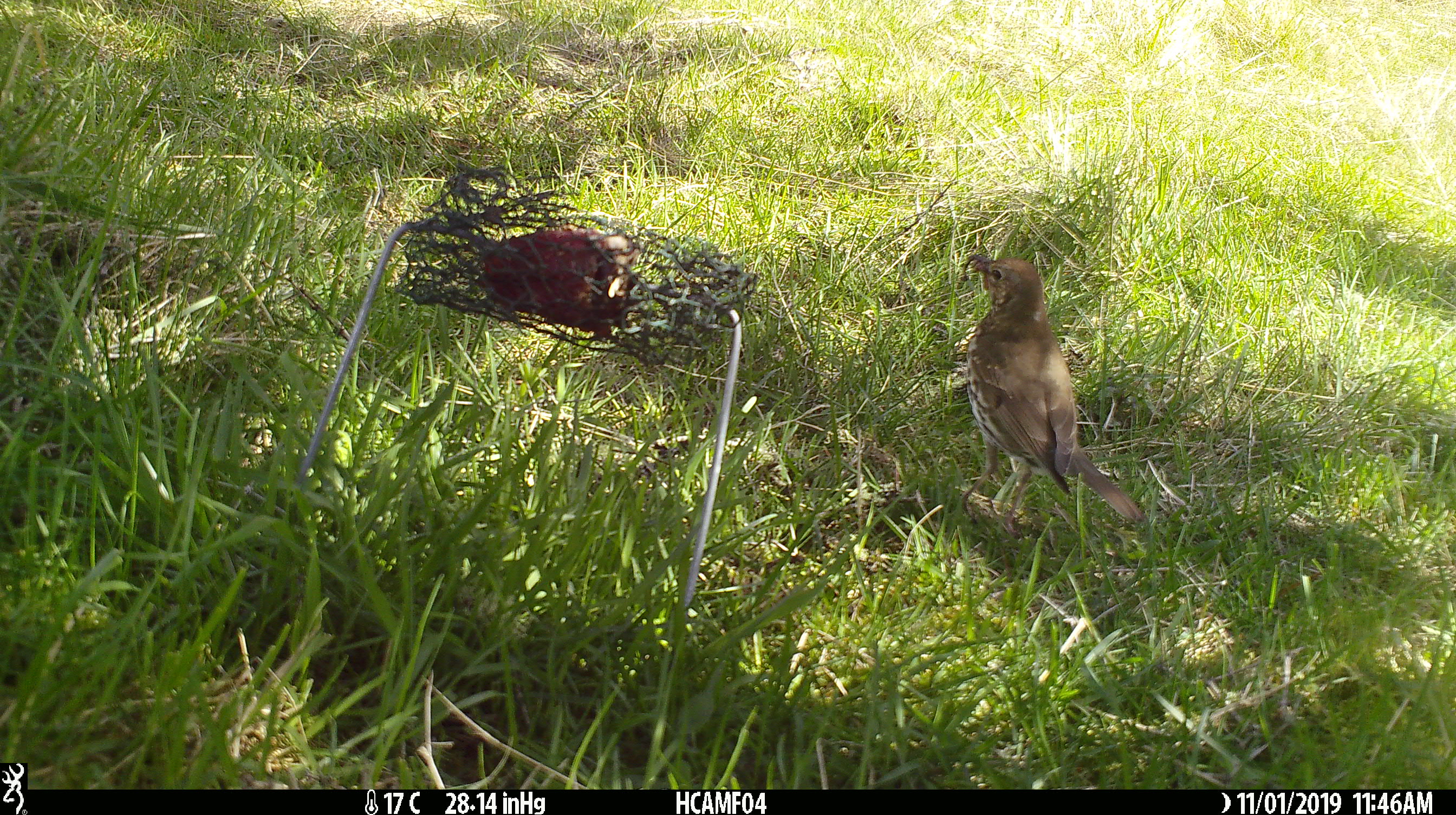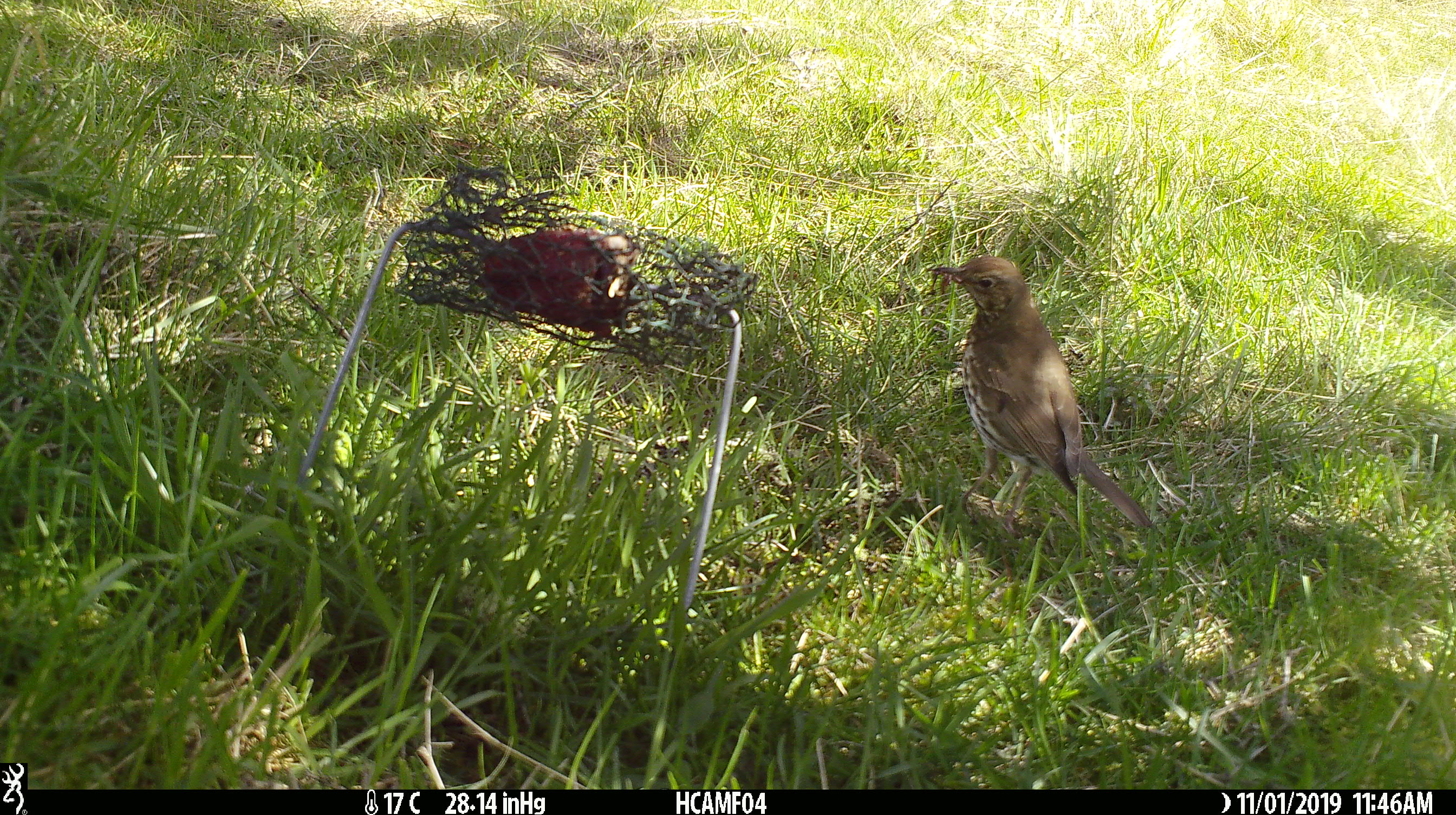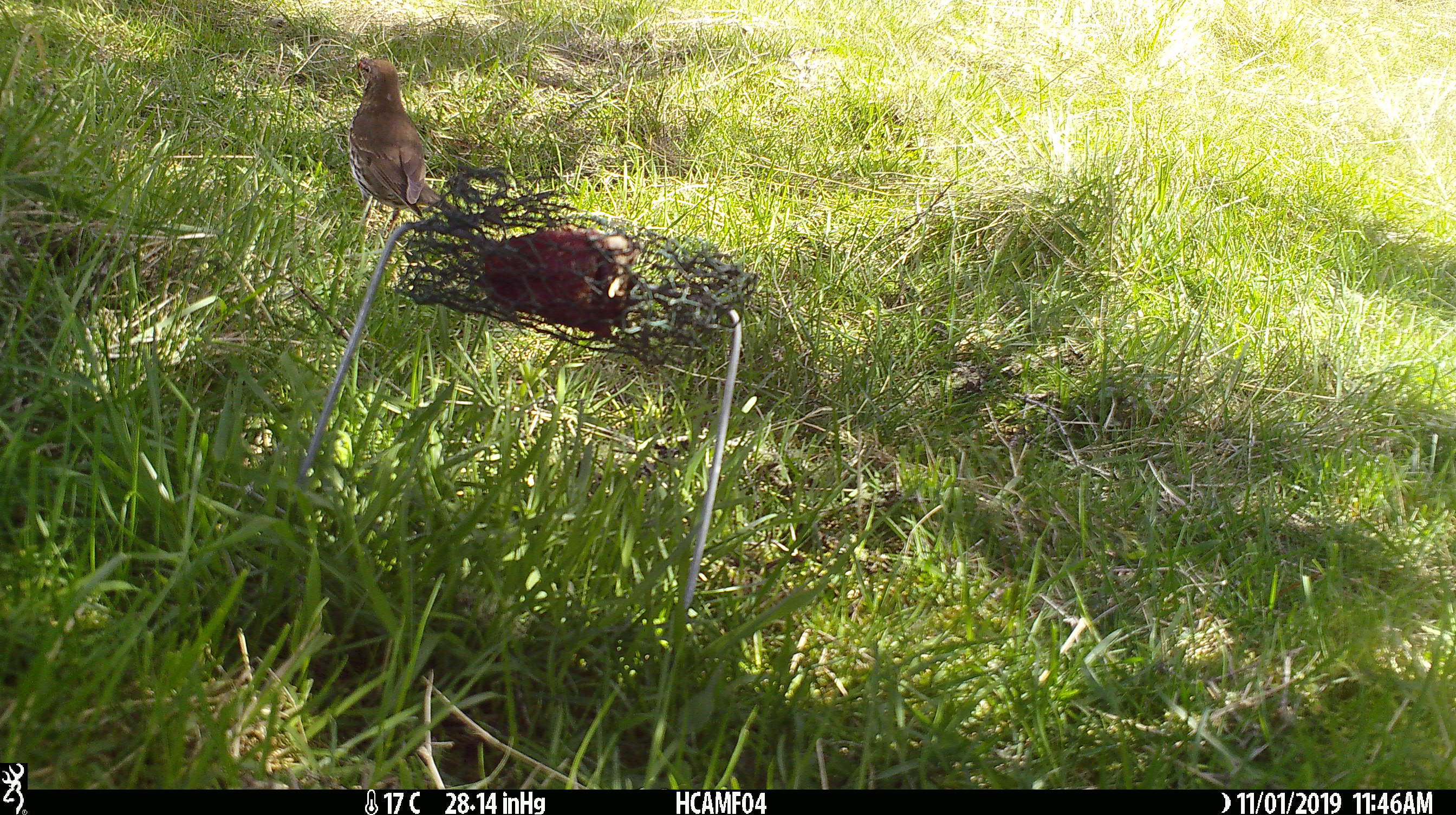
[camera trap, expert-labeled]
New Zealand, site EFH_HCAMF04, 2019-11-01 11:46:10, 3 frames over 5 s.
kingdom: Animalia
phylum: Chordata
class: Aves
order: Passeriformes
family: Turdidae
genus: Turdus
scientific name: Turdus philomelos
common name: song thrush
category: thrush